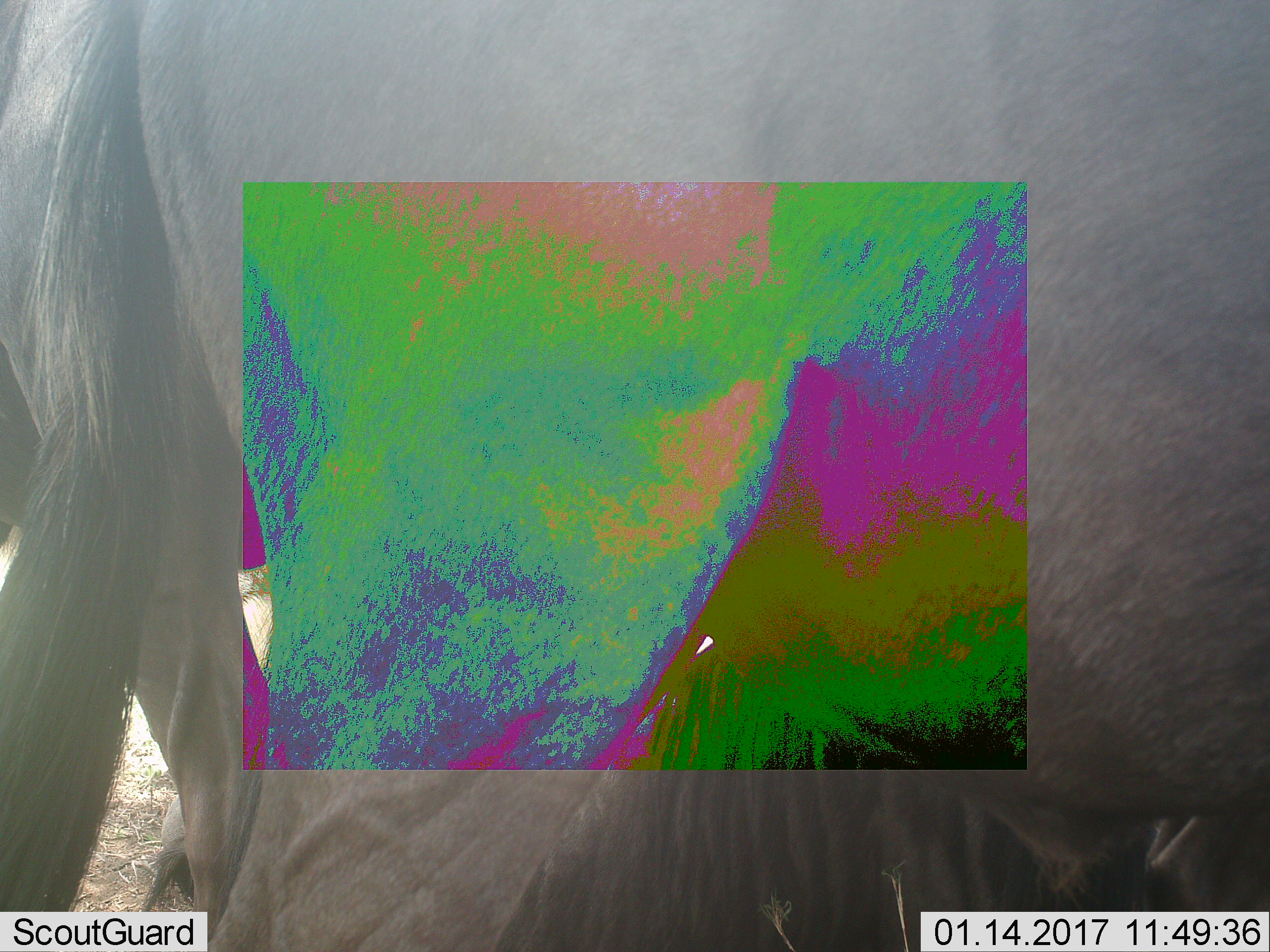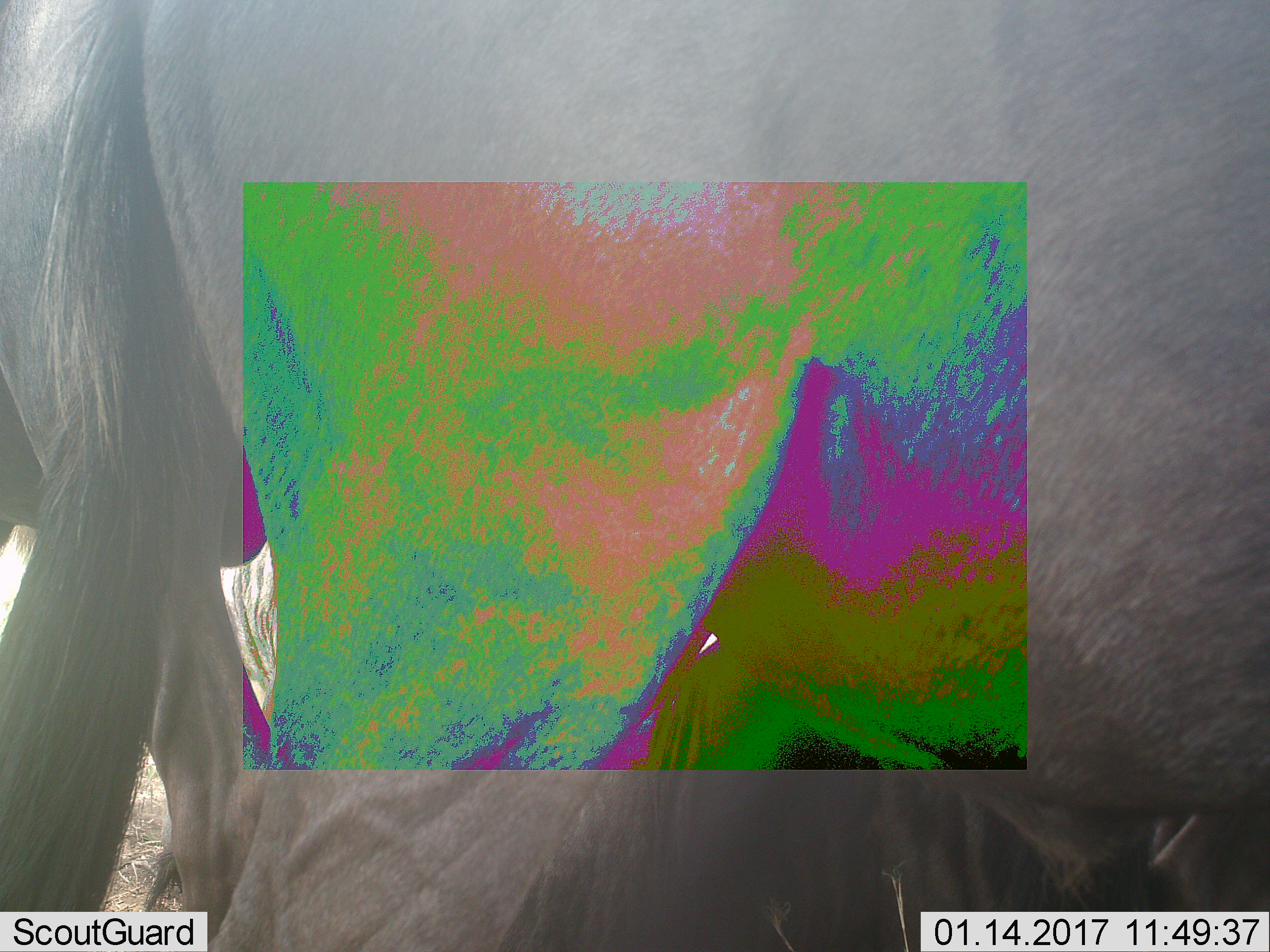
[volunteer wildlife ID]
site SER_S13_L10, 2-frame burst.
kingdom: Animalia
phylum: Chordata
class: Mammalia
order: Artiodactyla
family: Bovidae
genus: Connochaetes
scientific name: Connochaetes taurinus taurinus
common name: blue wildebeest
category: wildebeestblue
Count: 3.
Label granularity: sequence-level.